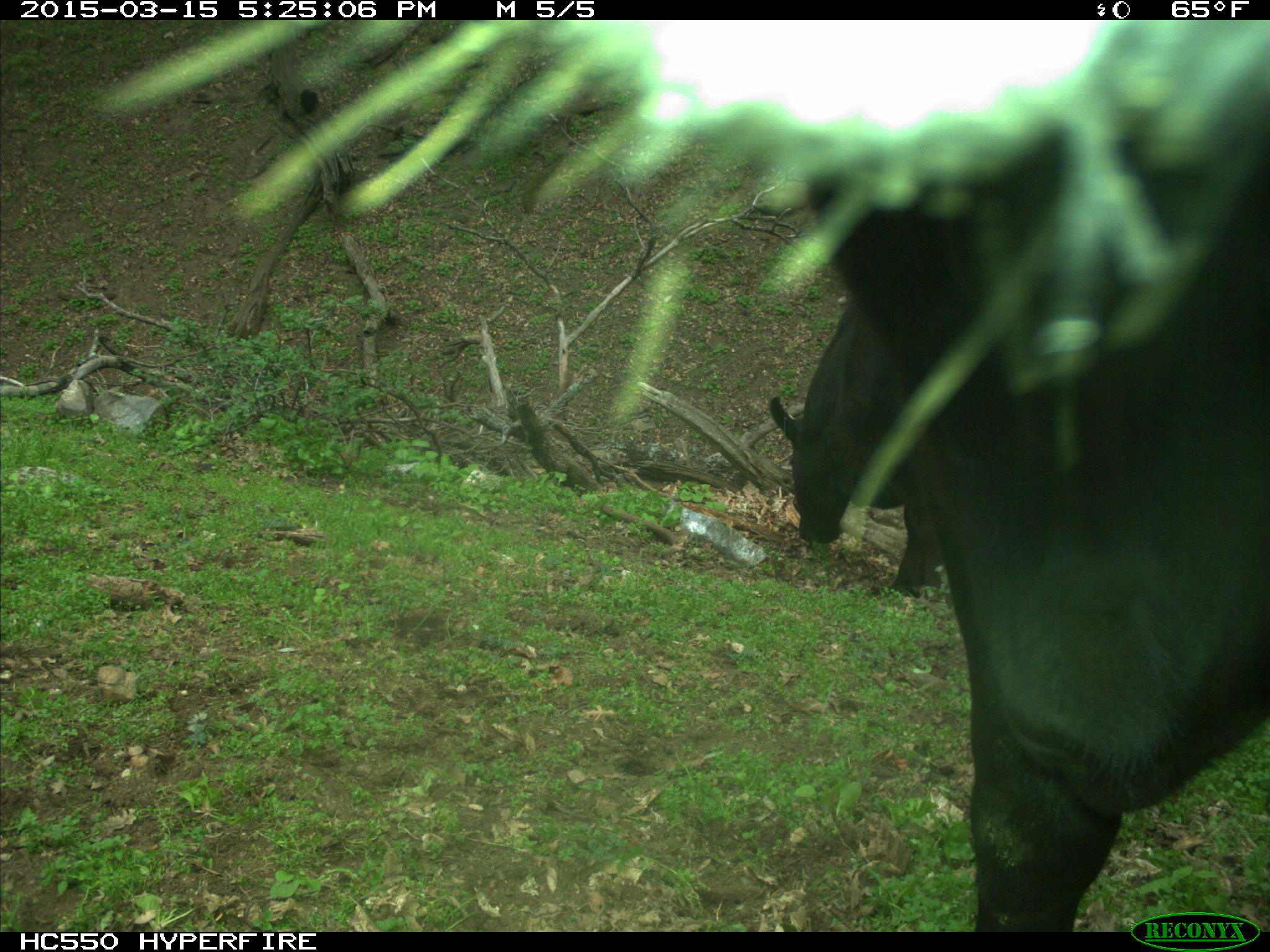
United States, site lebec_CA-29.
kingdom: Animalia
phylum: Chordata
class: Mammalia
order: Artiodactyla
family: Bovidae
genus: Bos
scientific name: Bos taurus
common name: domestic cow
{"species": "Bos taurus (domestic cow)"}